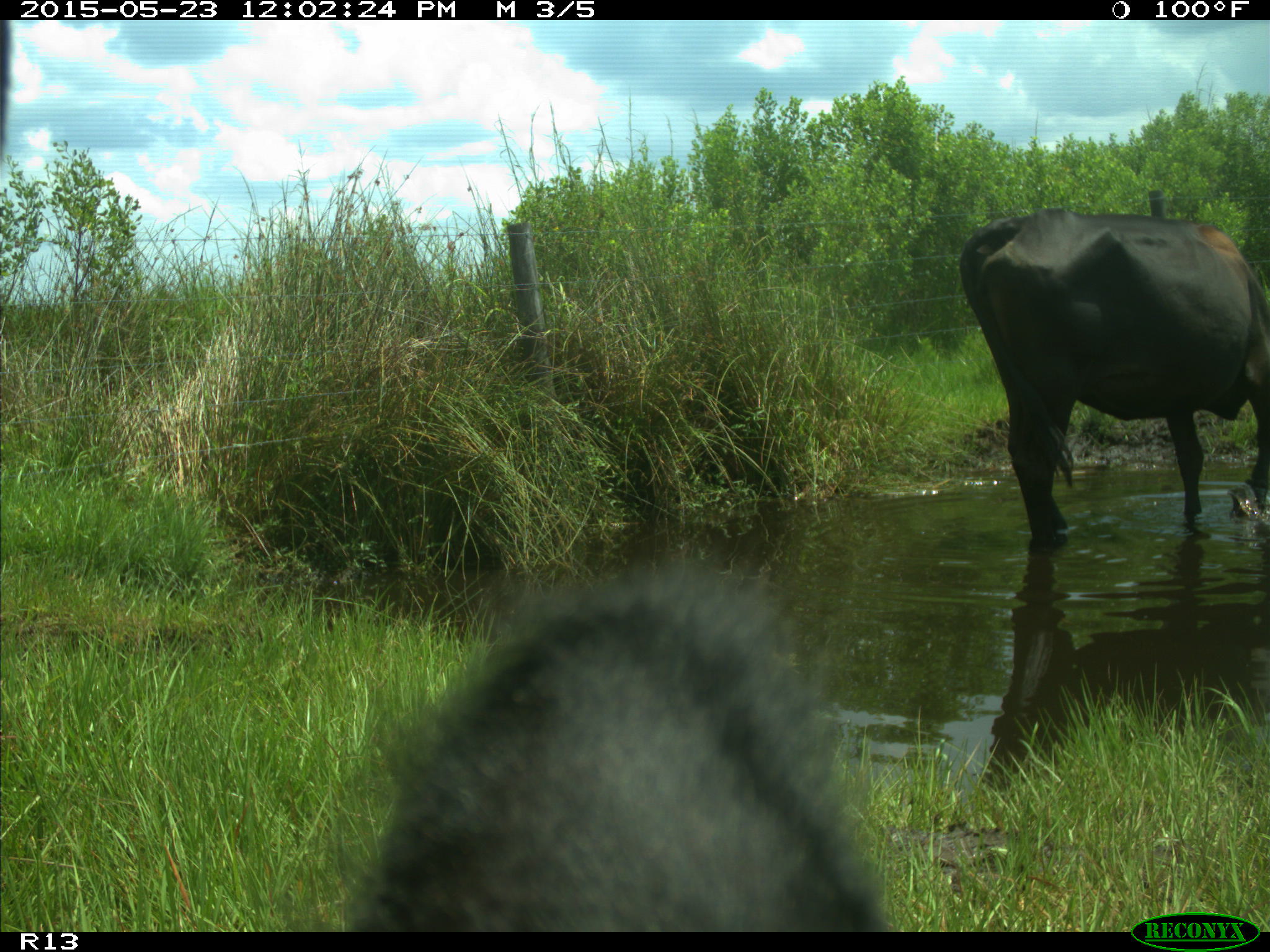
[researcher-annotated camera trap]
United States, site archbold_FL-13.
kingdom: Animalia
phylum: Chordata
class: Mammalia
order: Artiodactyla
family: Bovidae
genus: Bos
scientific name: Bos taurus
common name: domestic cow